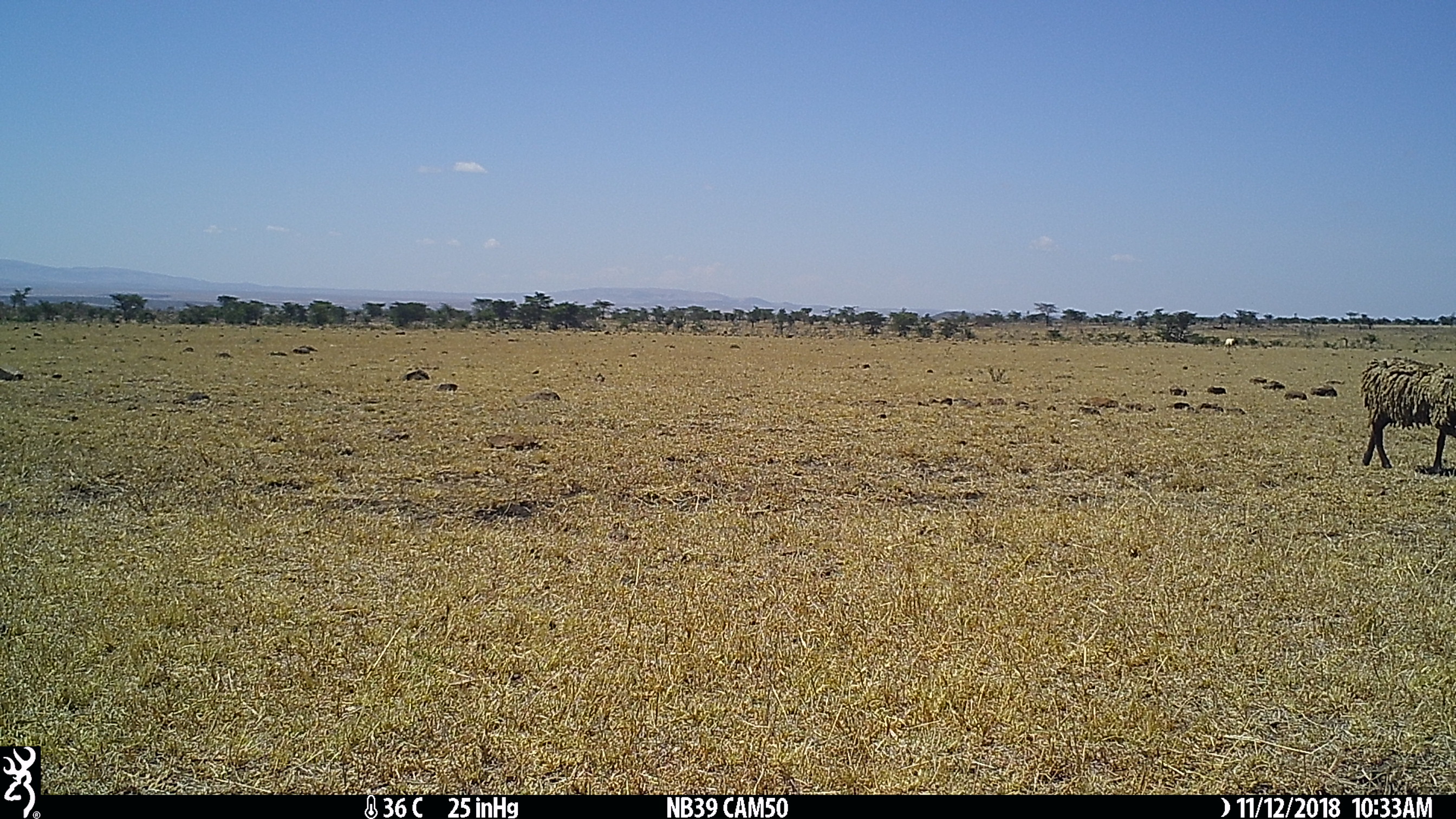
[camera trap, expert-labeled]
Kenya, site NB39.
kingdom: Animalia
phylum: Chordata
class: Mammalia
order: Artiodactyla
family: Bovidae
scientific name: Bovidae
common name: sheep or goat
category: shoat